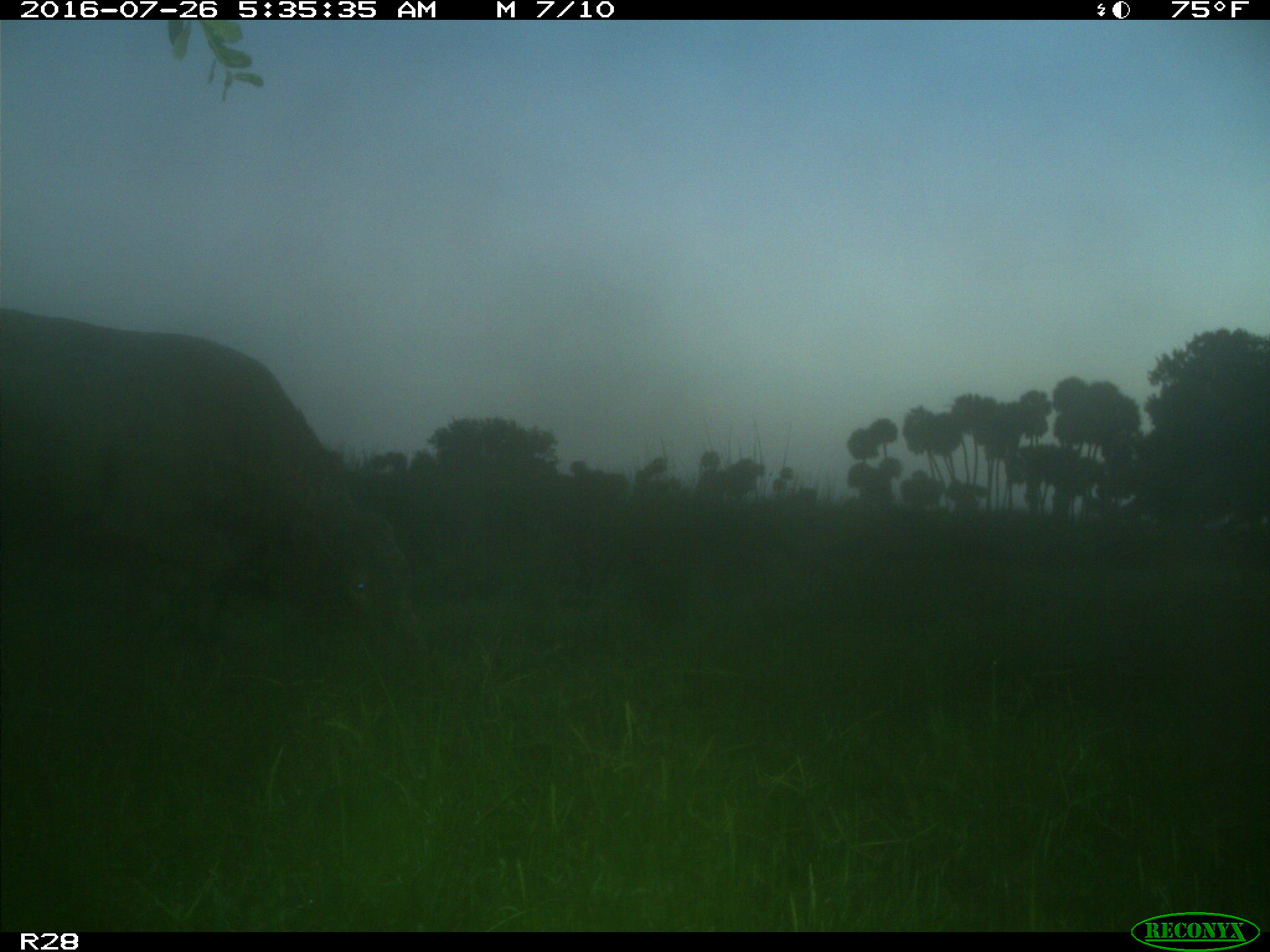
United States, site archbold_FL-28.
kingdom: Animalia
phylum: Chordata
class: Mammalia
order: Artiodactyla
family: Bovidae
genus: Bos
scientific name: Bos taurus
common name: domestic cow